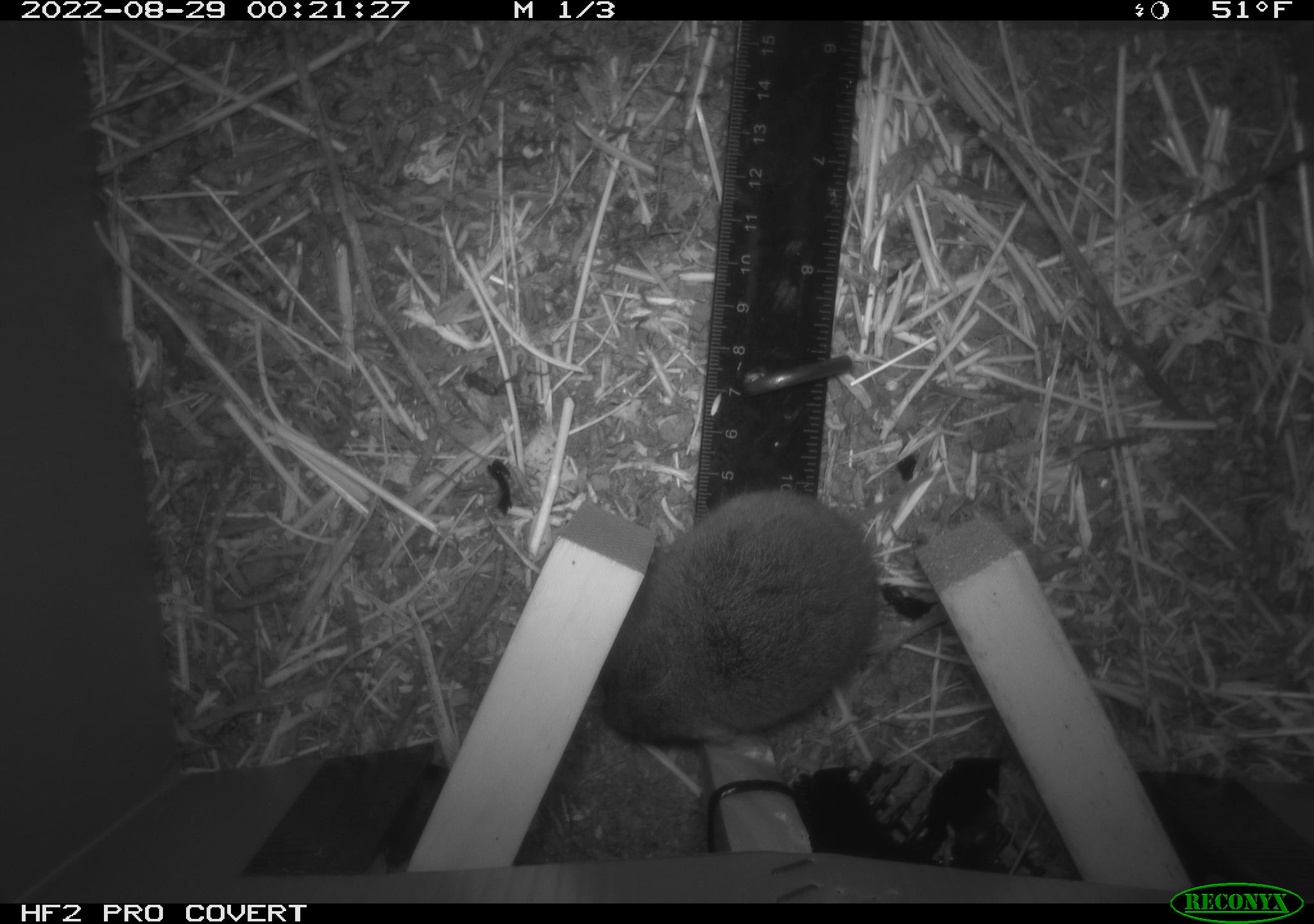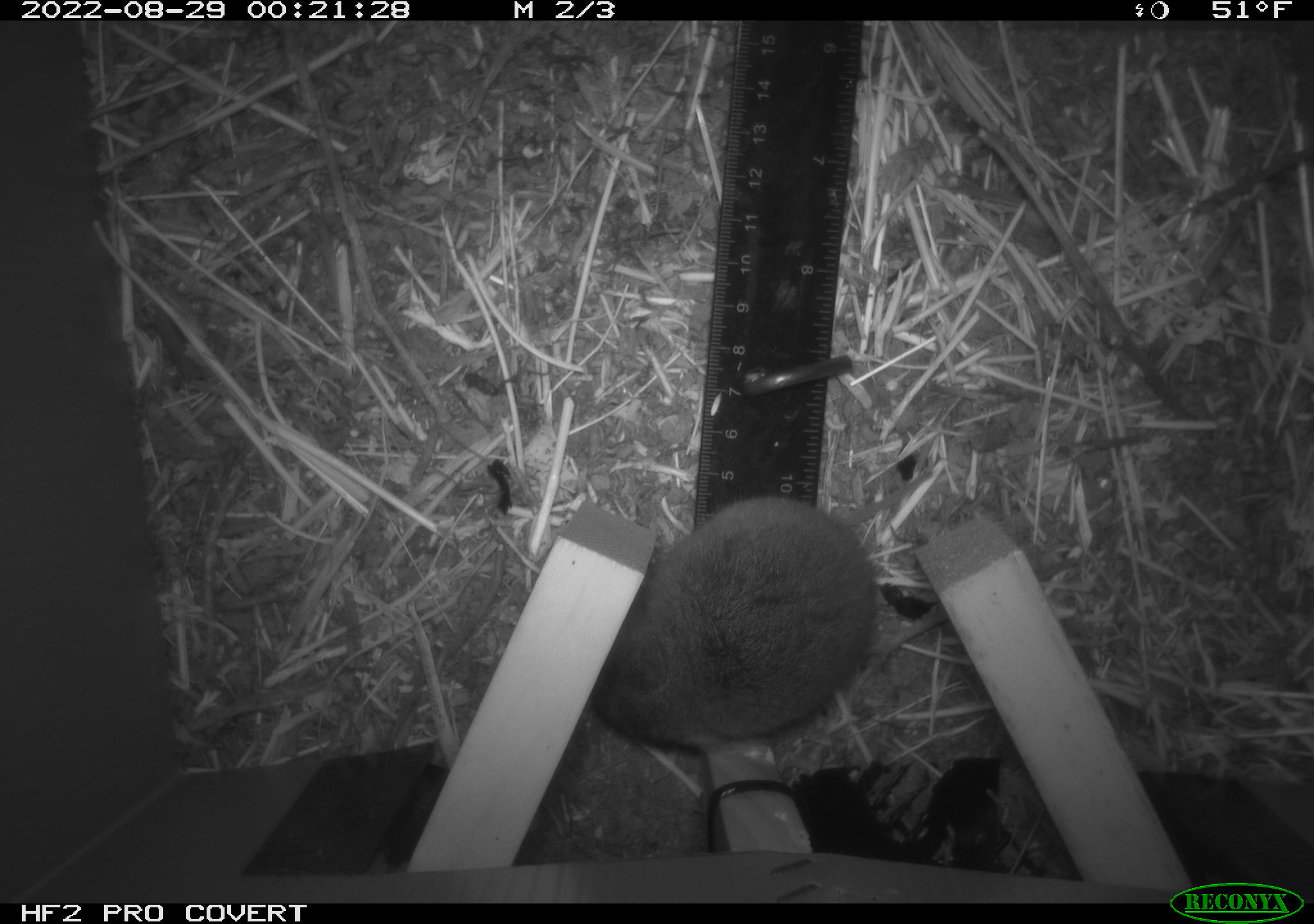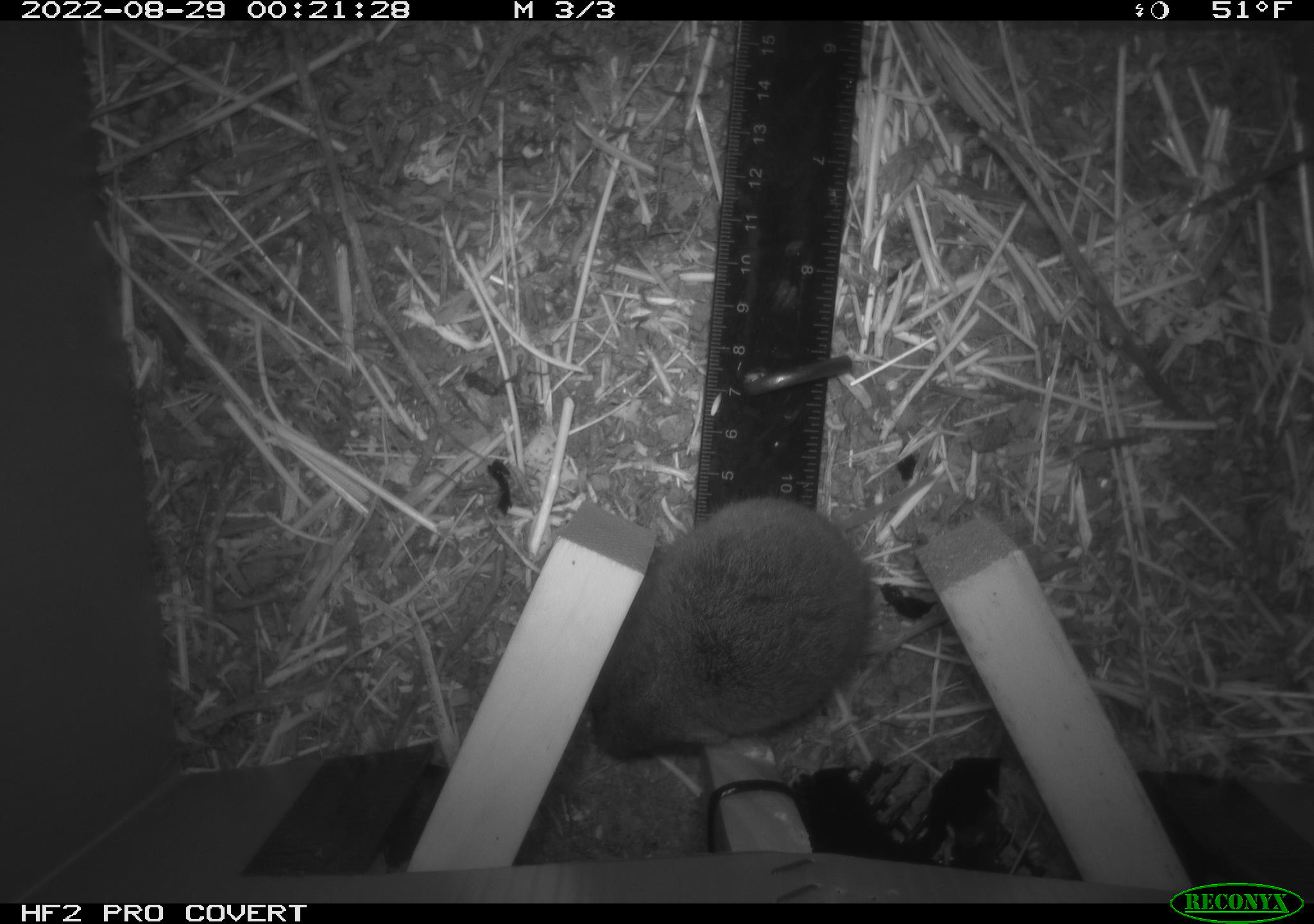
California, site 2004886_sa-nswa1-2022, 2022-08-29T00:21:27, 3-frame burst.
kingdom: Animalia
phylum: Chordata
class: Mammalia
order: Rodentia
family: Cricetidae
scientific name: Cricetidae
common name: hamsters, voles, lemmings, and allies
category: cricetidae family